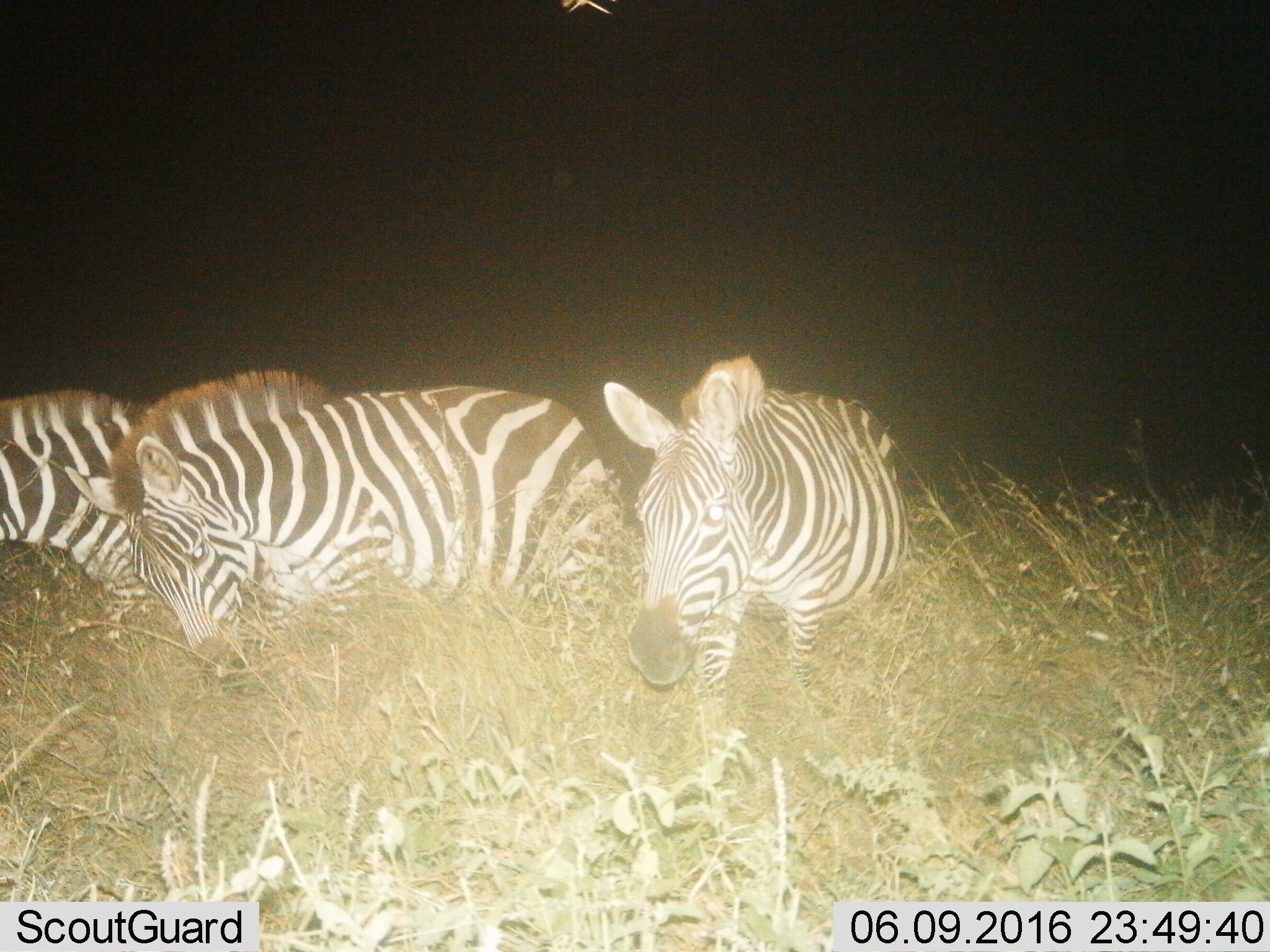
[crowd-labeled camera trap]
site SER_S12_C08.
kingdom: Animalia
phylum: Chordata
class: Mammalia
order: Perissodactyla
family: Equidae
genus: Equus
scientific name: Equus quagga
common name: plains zebra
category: zebraplains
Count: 3.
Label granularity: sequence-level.